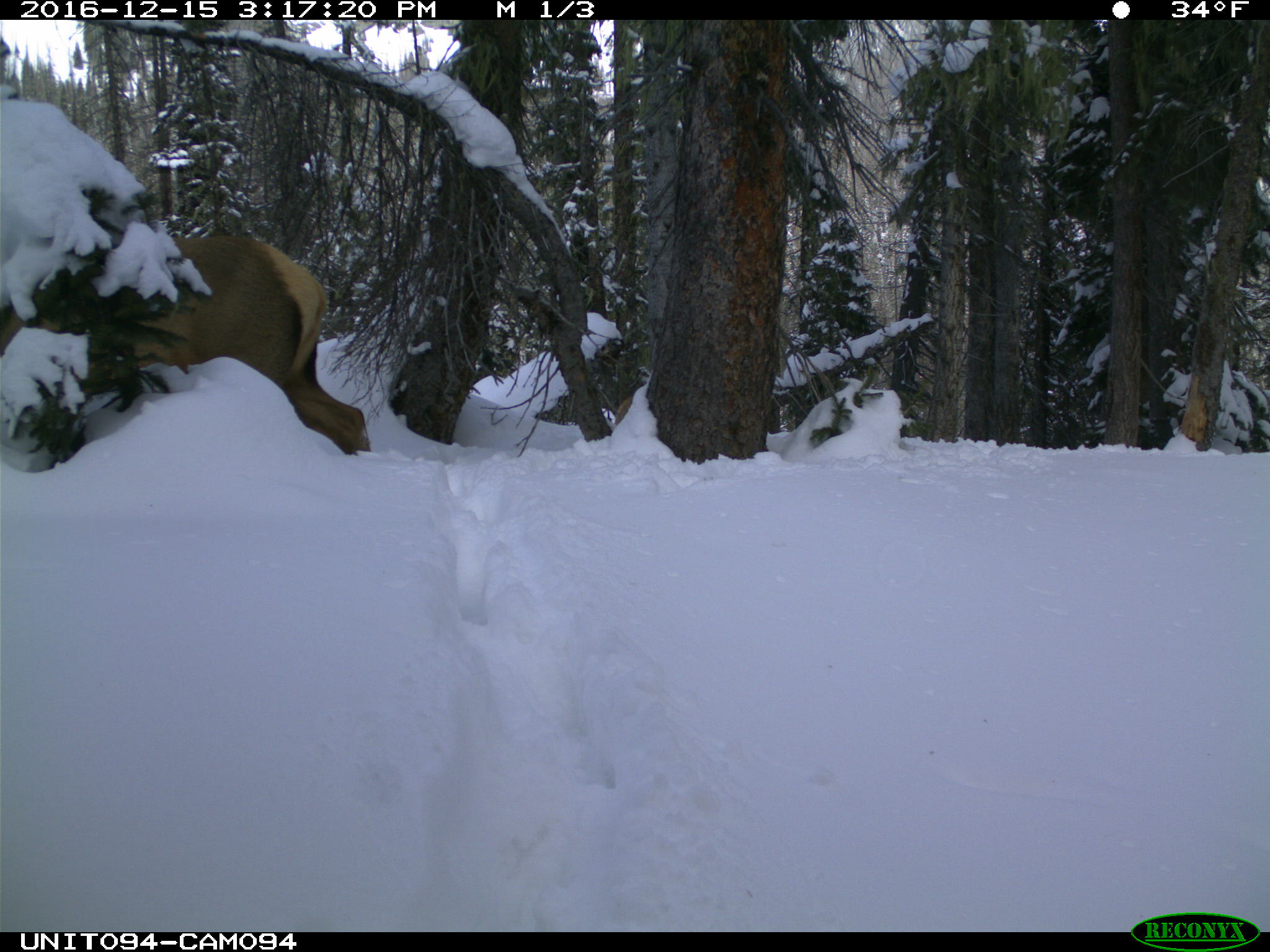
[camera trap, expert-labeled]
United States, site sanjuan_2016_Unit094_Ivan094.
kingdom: Animalia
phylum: Chordata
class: Mammalia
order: Artiodactyla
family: Cervidae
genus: Cervus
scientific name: Cervus elaphus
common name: red deer